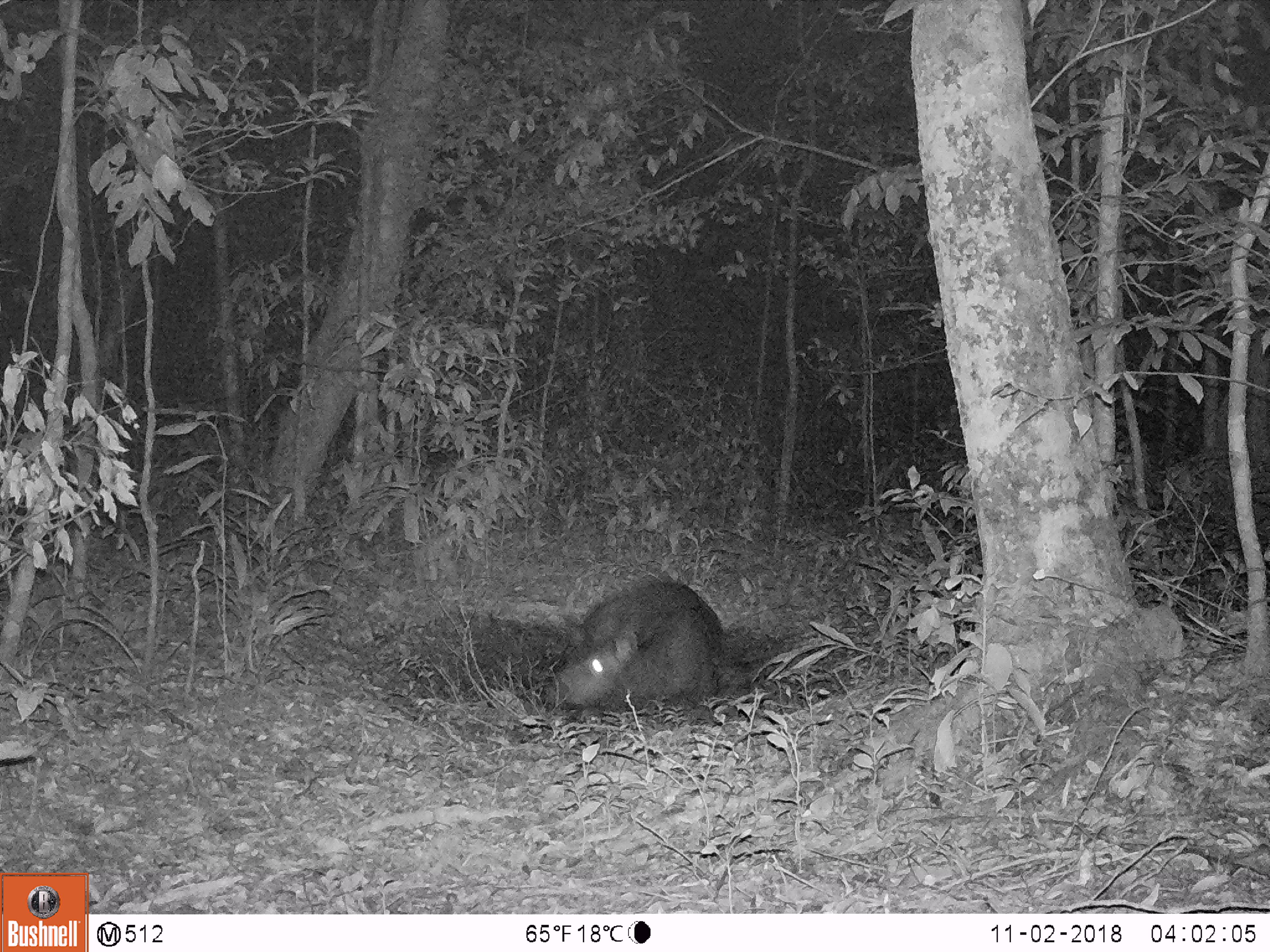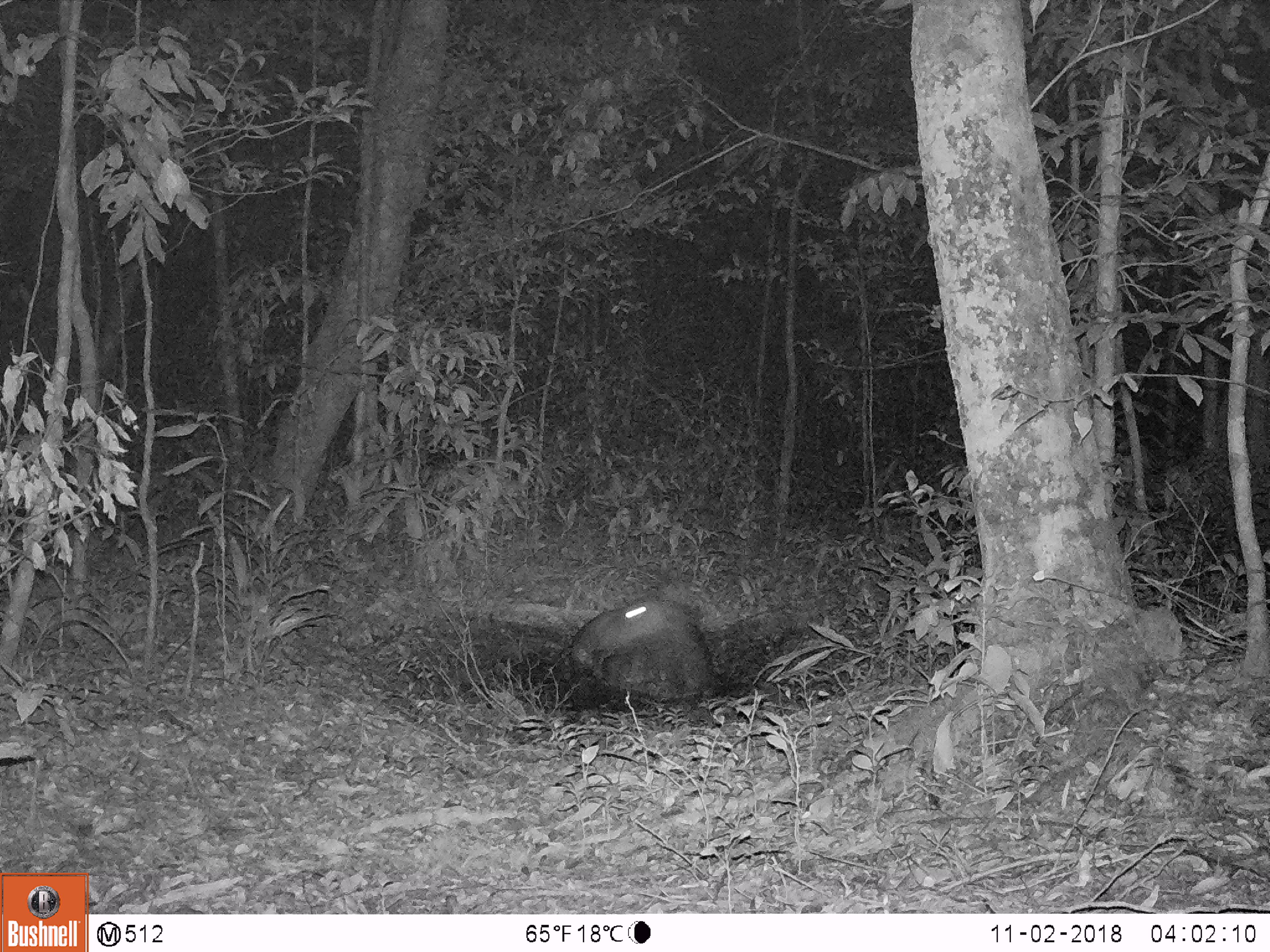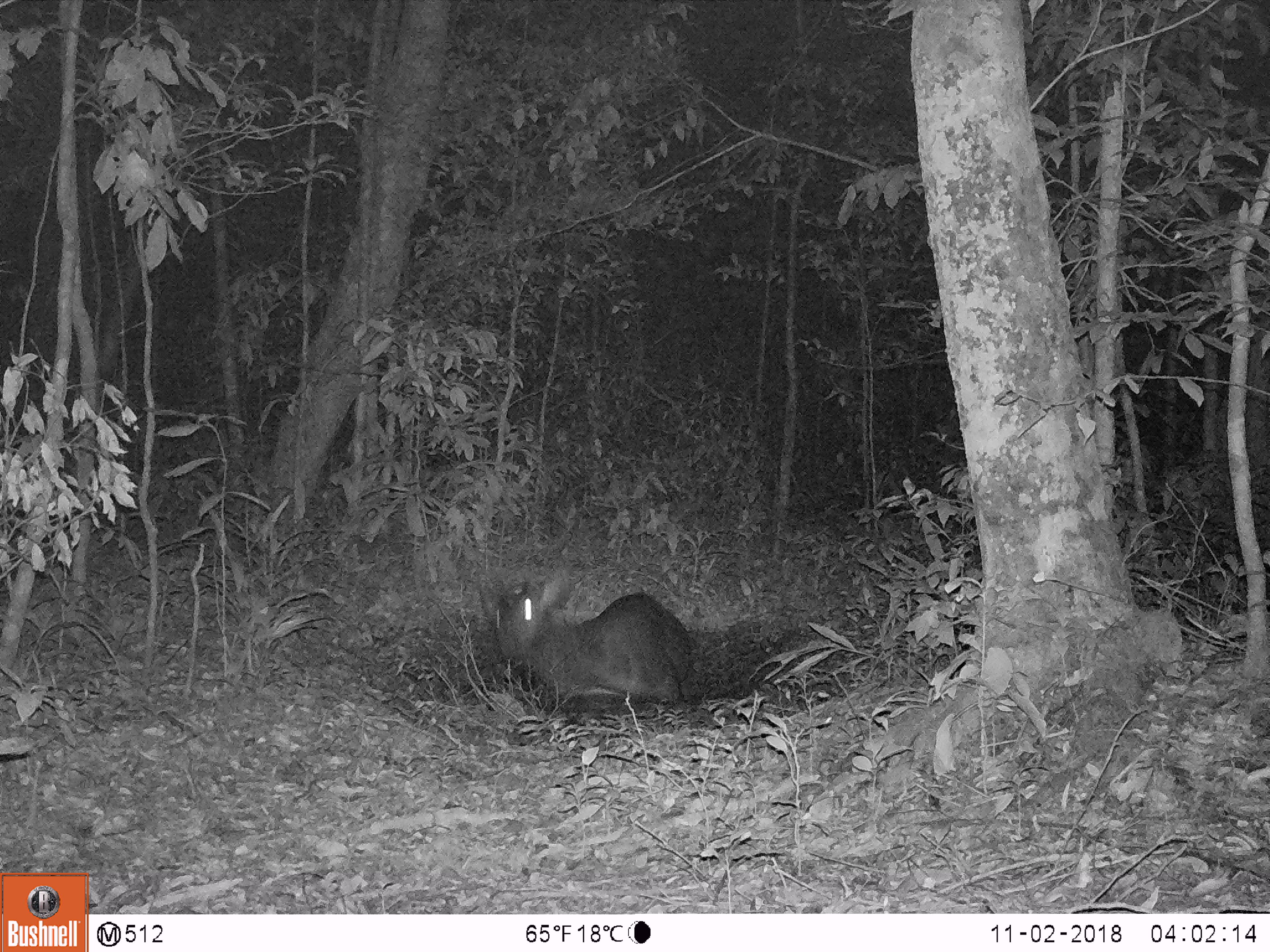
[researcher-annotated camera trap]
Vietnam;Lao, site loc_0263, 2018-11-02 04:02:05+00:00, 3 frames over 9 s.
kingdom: Animalia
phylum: Chordata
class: Mammalia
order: Artiodactyla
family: Cervidae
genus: Rusa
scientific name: Rusa unicolor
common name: sambar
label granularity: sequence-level